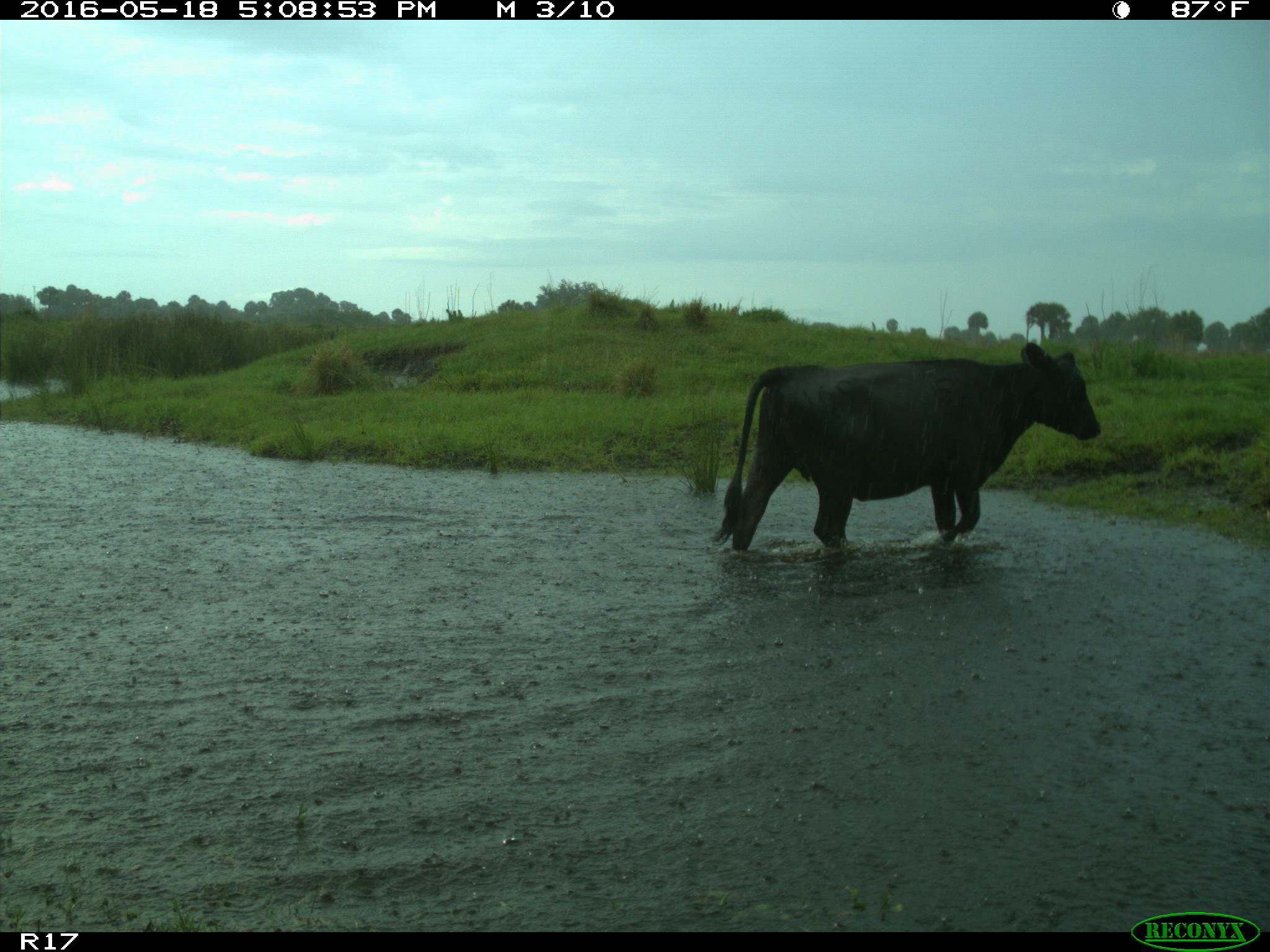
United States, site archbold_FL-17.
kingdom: Animalia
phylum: Chordata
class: Mammalia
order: Artiodactyla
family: Bovidae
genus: Bos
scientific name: Bos taurus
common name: domestic cow